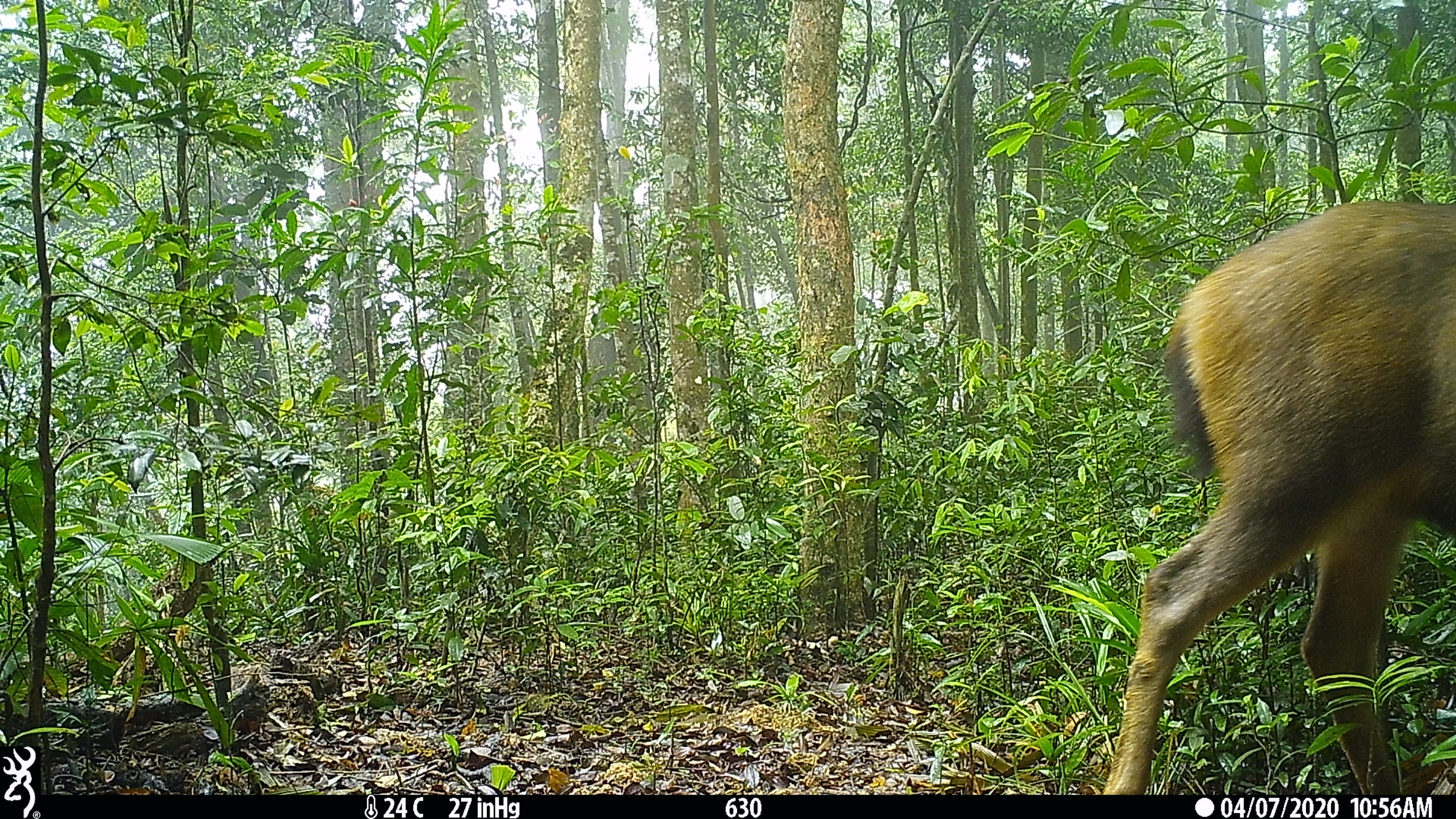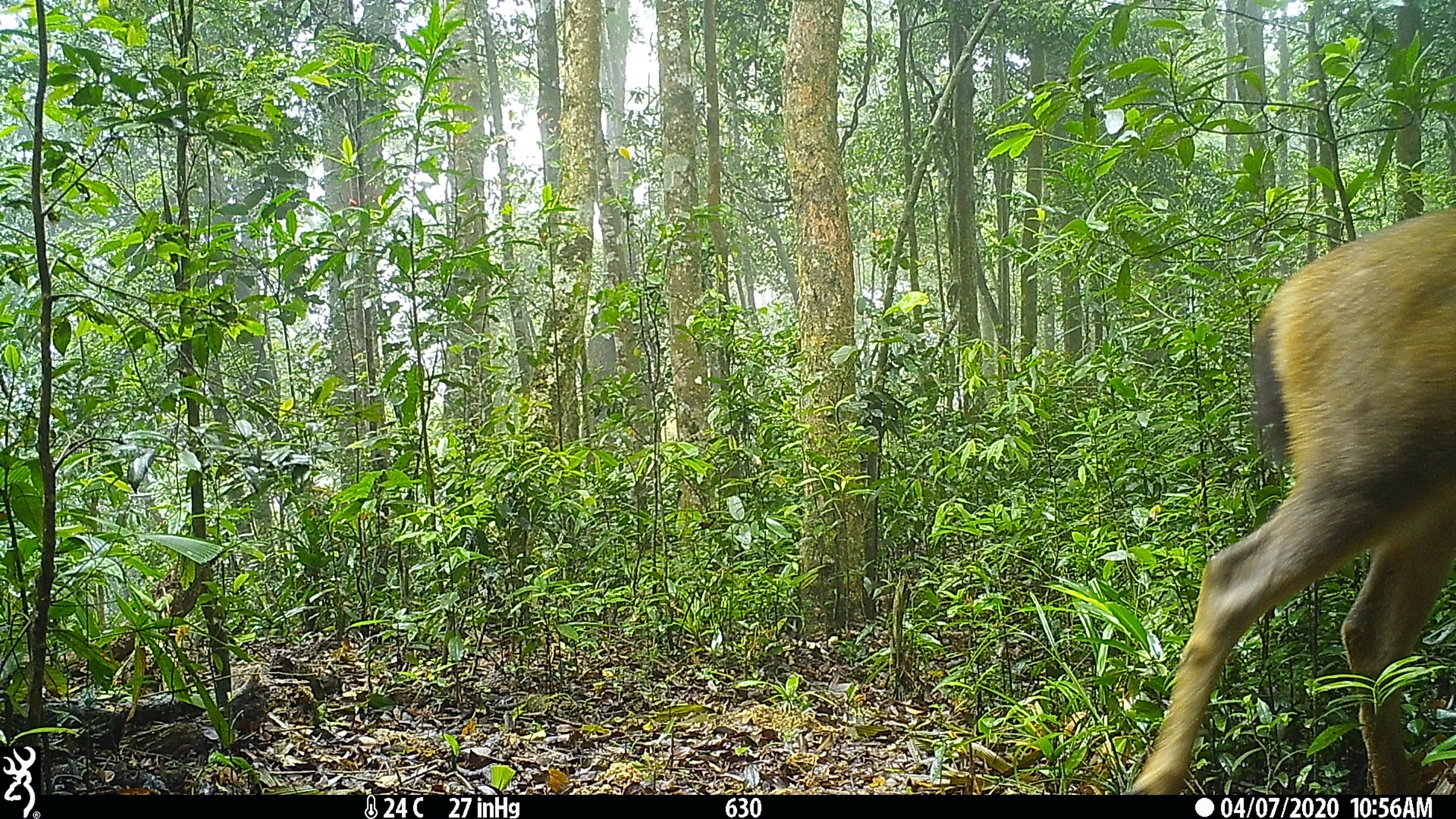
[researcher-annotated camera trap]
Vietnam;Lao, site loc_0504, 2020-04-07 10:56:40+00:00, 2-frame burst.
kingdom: Animalia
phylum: Chordata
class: Mammalia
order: Artiodactyla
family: Cervidae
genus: Rusa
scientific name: Rusa unicolor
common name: sambar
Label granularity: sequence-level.